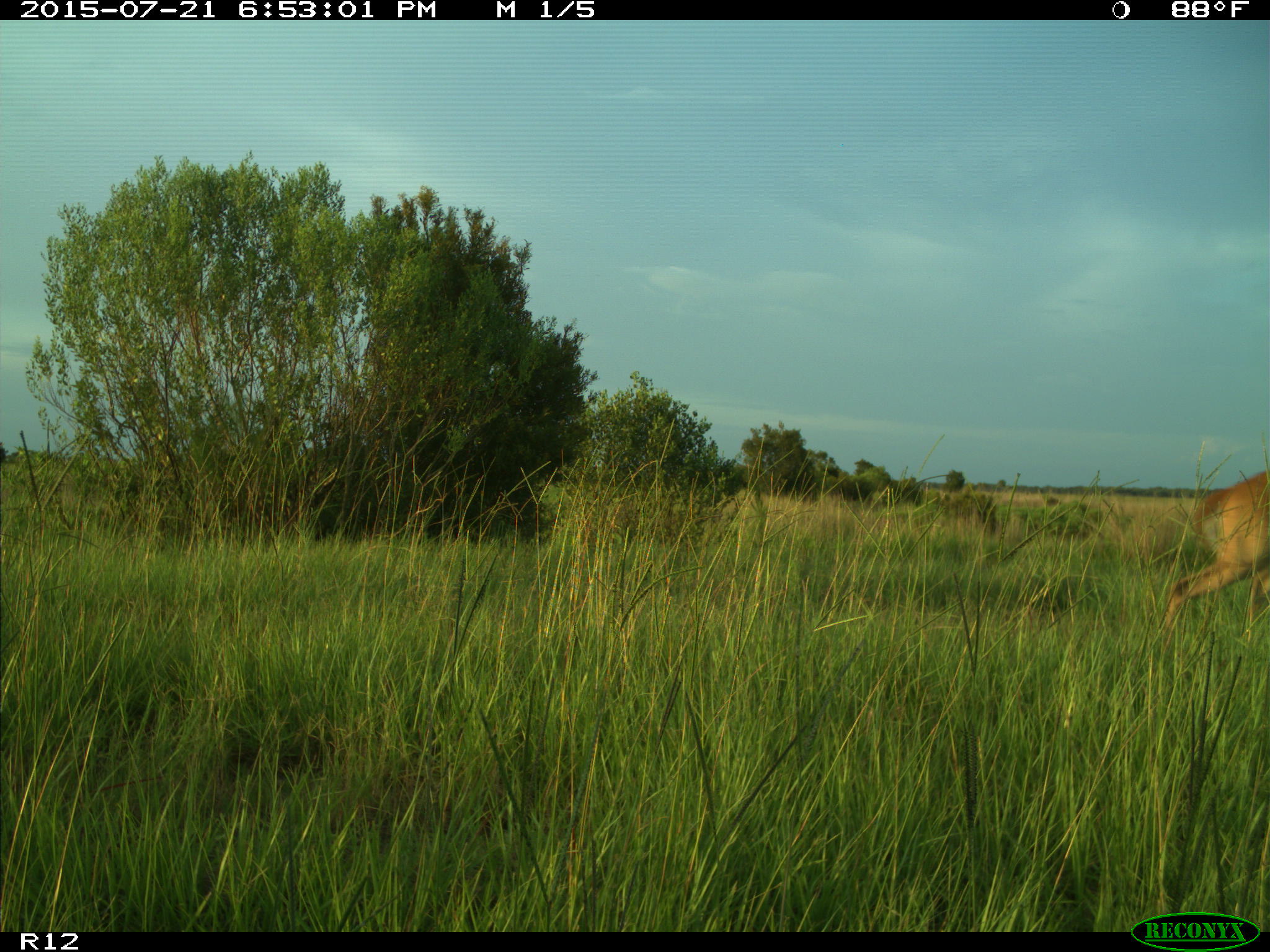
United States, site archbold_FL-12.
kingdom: Animalia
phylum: Chordata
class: Mammalia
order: Artiodactyla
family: Cervidae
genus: Odocoileus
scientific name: Odocoileus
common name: deer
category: unidentified deer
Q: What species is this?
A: Unidentified deer (deer) (Odocoileus).